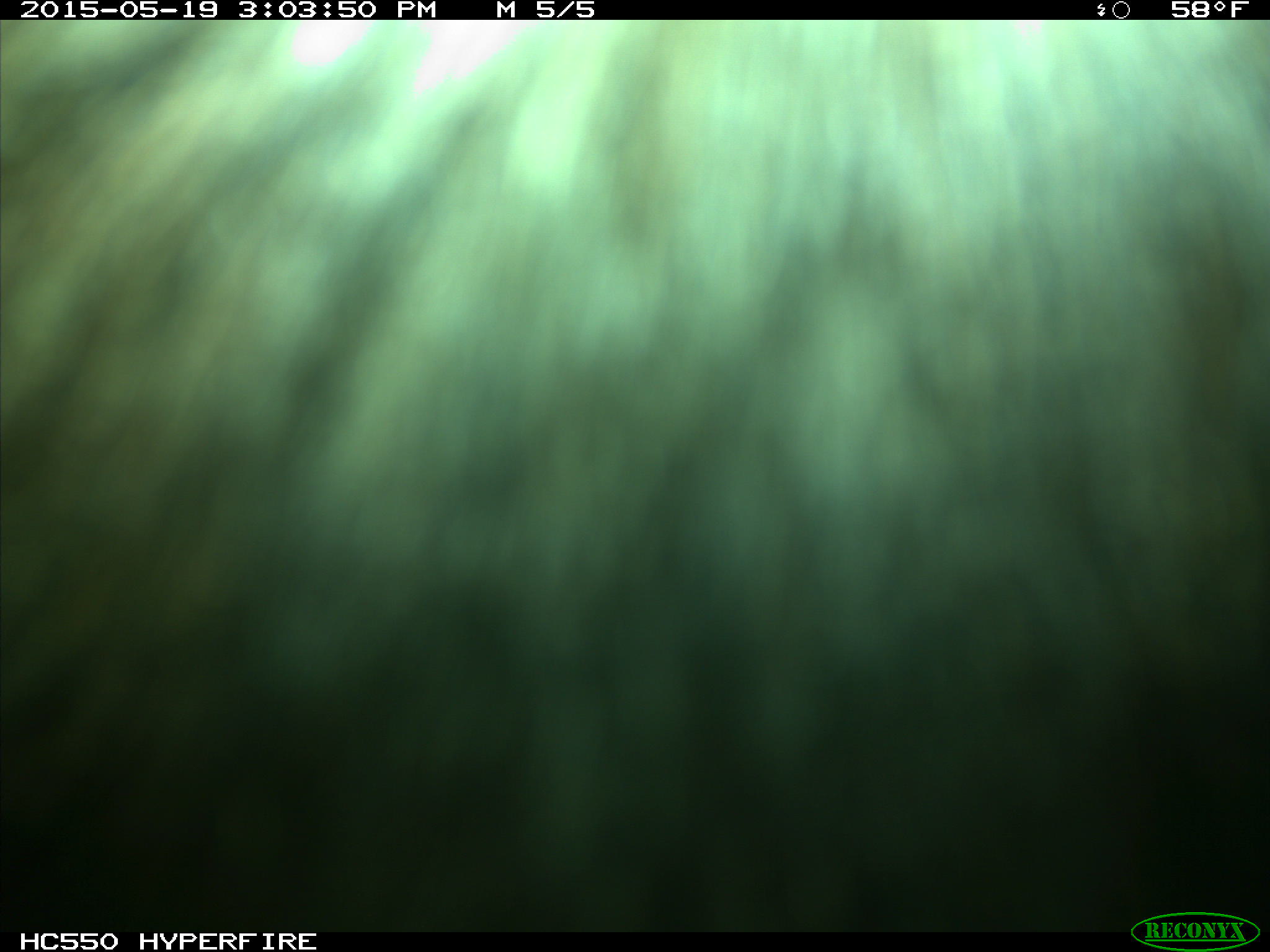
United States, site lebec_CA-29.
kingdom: Animalia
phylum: Chordata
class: Mammalia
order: Artiodactyla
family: Bovidae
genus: Bos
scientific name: Bos taurus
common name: domestic cow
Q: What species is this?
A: Bos taurus (domestic cow).